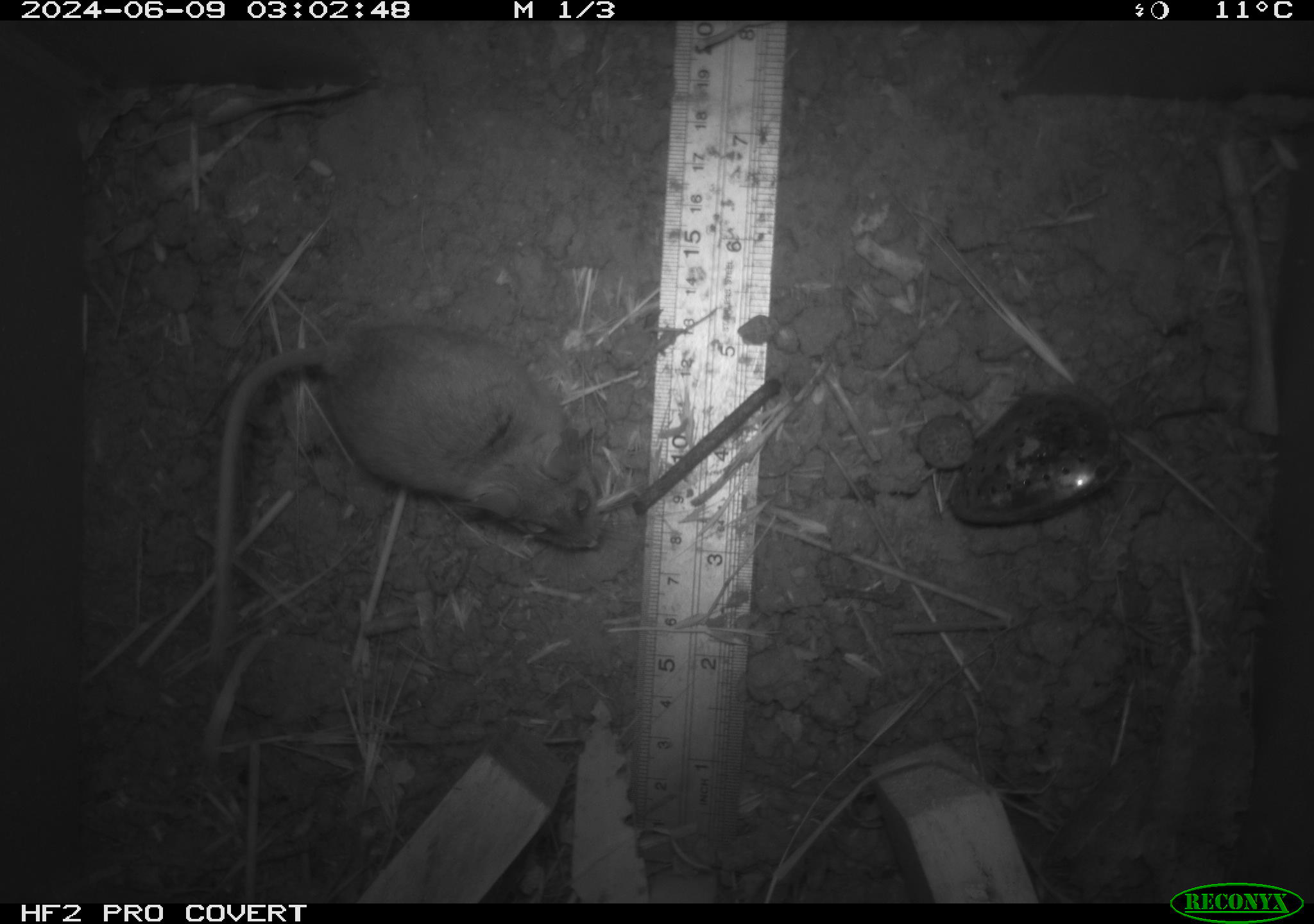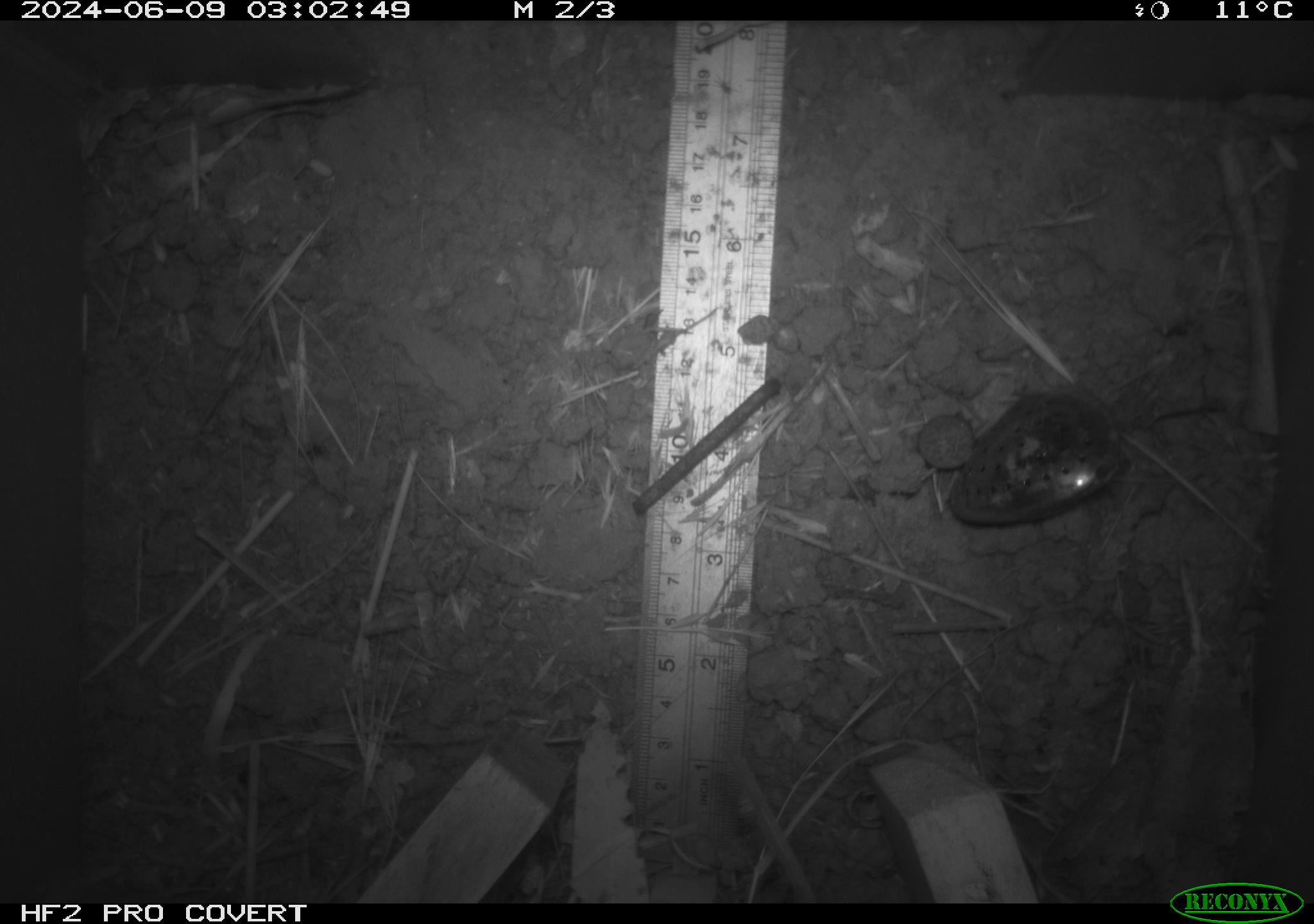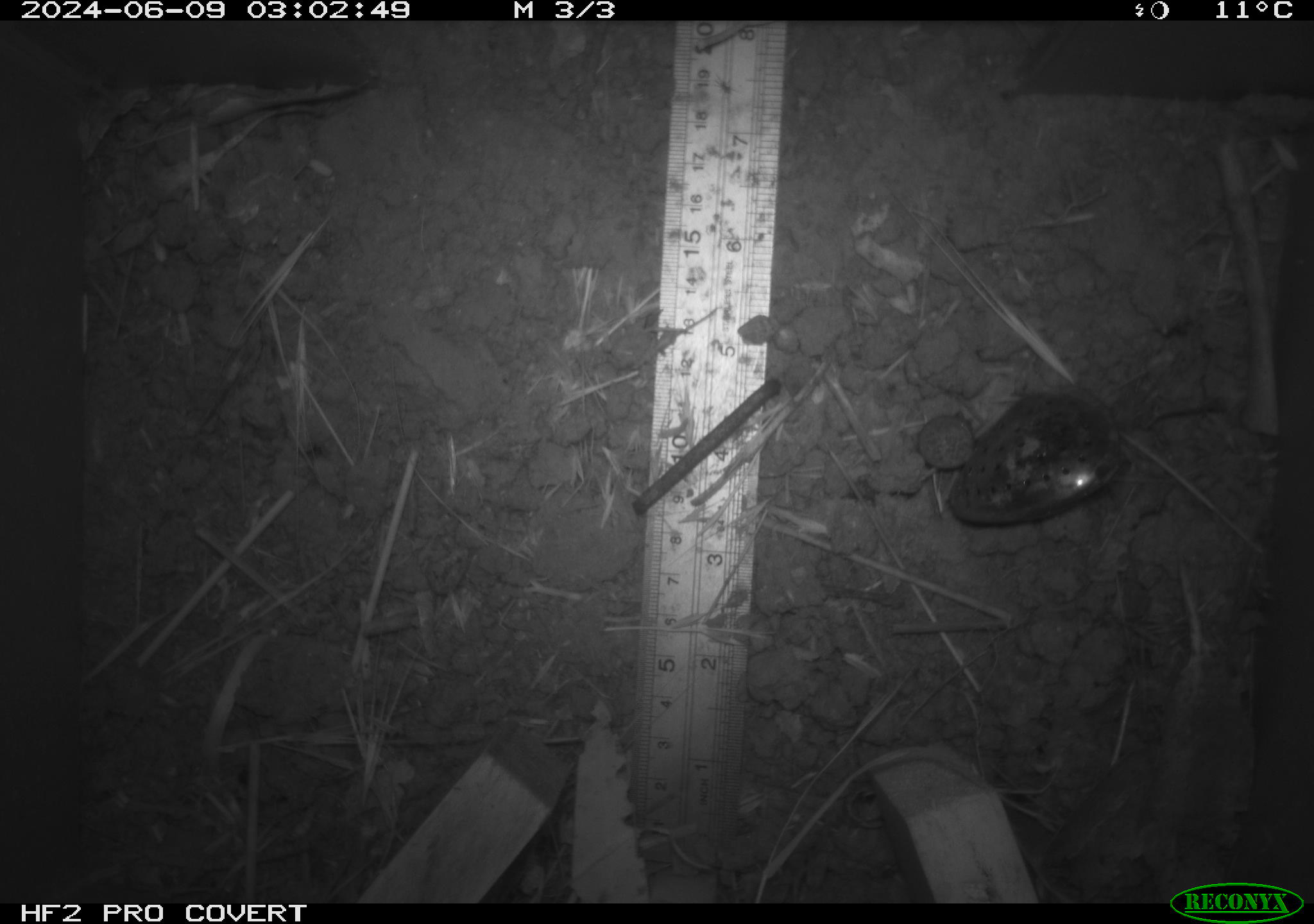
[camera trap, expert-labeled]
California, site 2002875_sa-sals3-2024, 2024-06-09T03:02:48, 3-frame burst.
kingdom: Animalia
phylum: Chordata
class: Mammalia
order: Rodentia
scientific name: Rodentia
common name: rodent